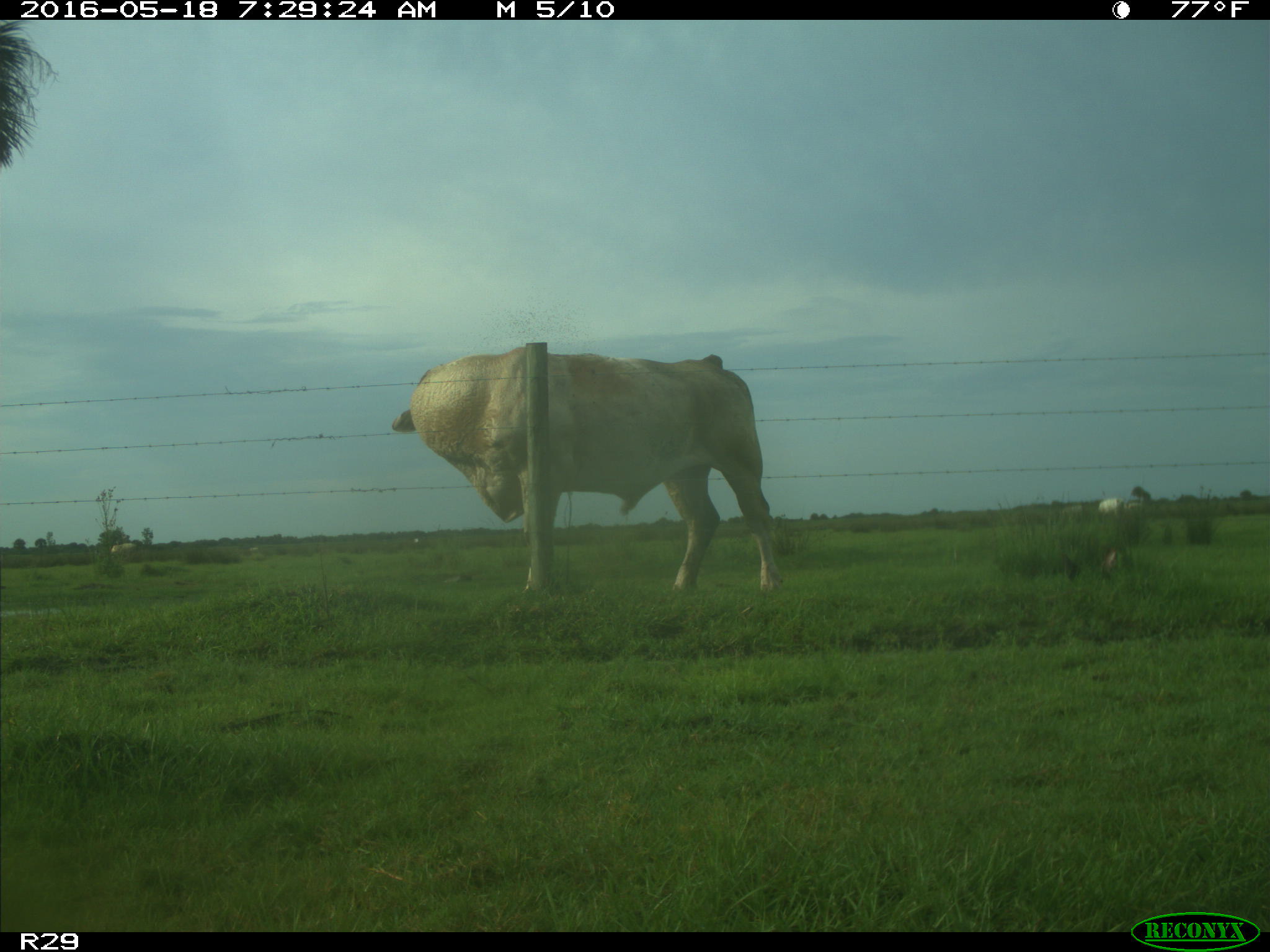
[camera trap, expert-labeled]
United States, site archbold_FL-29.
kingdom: Animalia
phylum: Chordata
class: Mammalia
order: Artiodactyla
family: Bovidae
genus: Bos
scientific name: Bos taurus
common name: domestic cow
Bos taurus (domestic cow).